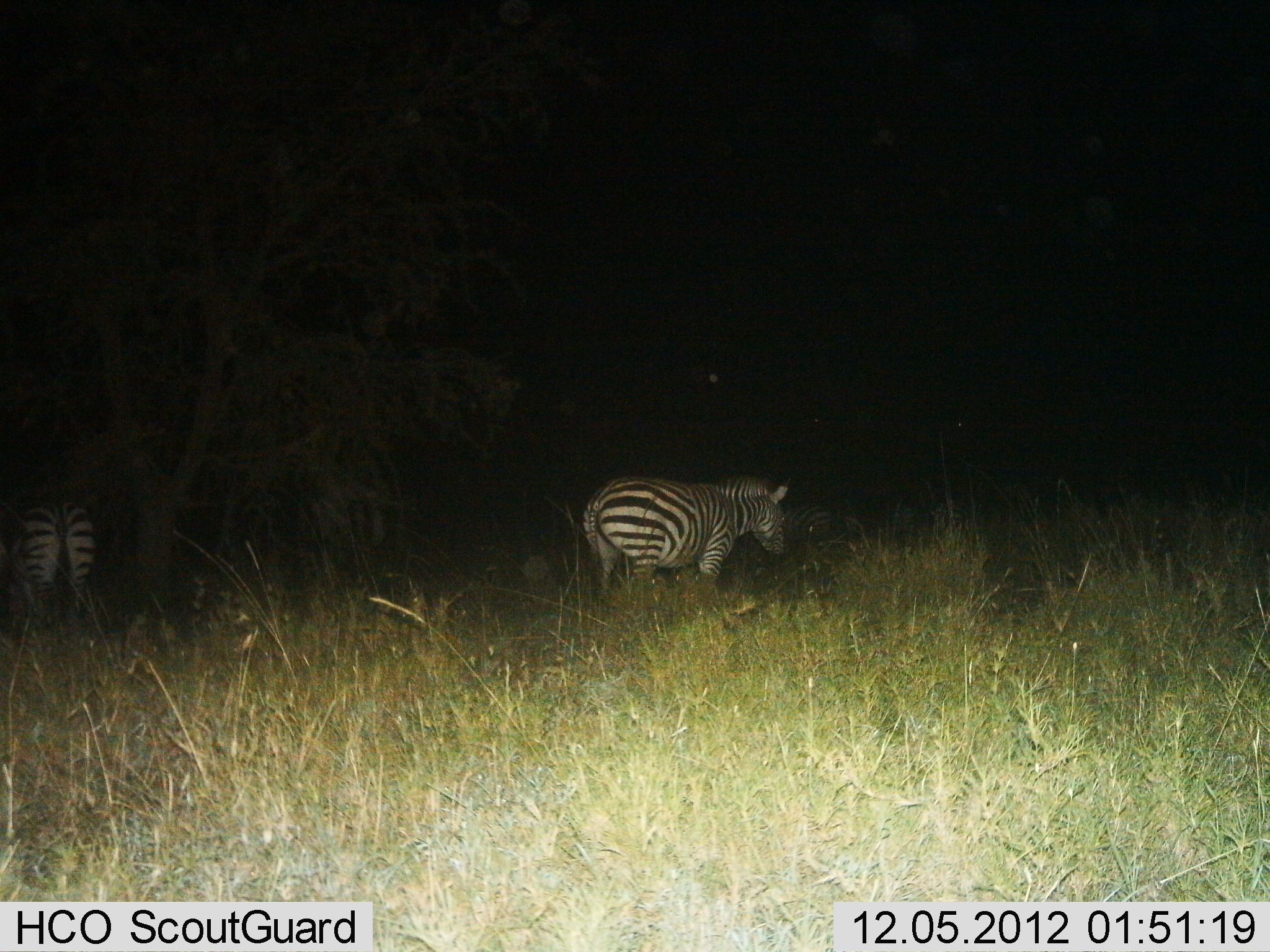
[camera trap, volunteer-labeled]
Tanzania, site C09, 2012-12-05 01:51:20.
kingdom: Animalia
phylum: Chordata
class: Mammalia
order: Perissodactyla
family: Equidae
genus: Equus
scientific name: Equus quagga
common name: plains zebra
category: zebra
Zebra (plains zebra) (Equus quagga), count 3. Behavior (volunteer vote fractions): standing 60%, resting 0%, moving 40%, interacting 0%. Young present (vote fraction): 0%. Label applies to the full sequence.